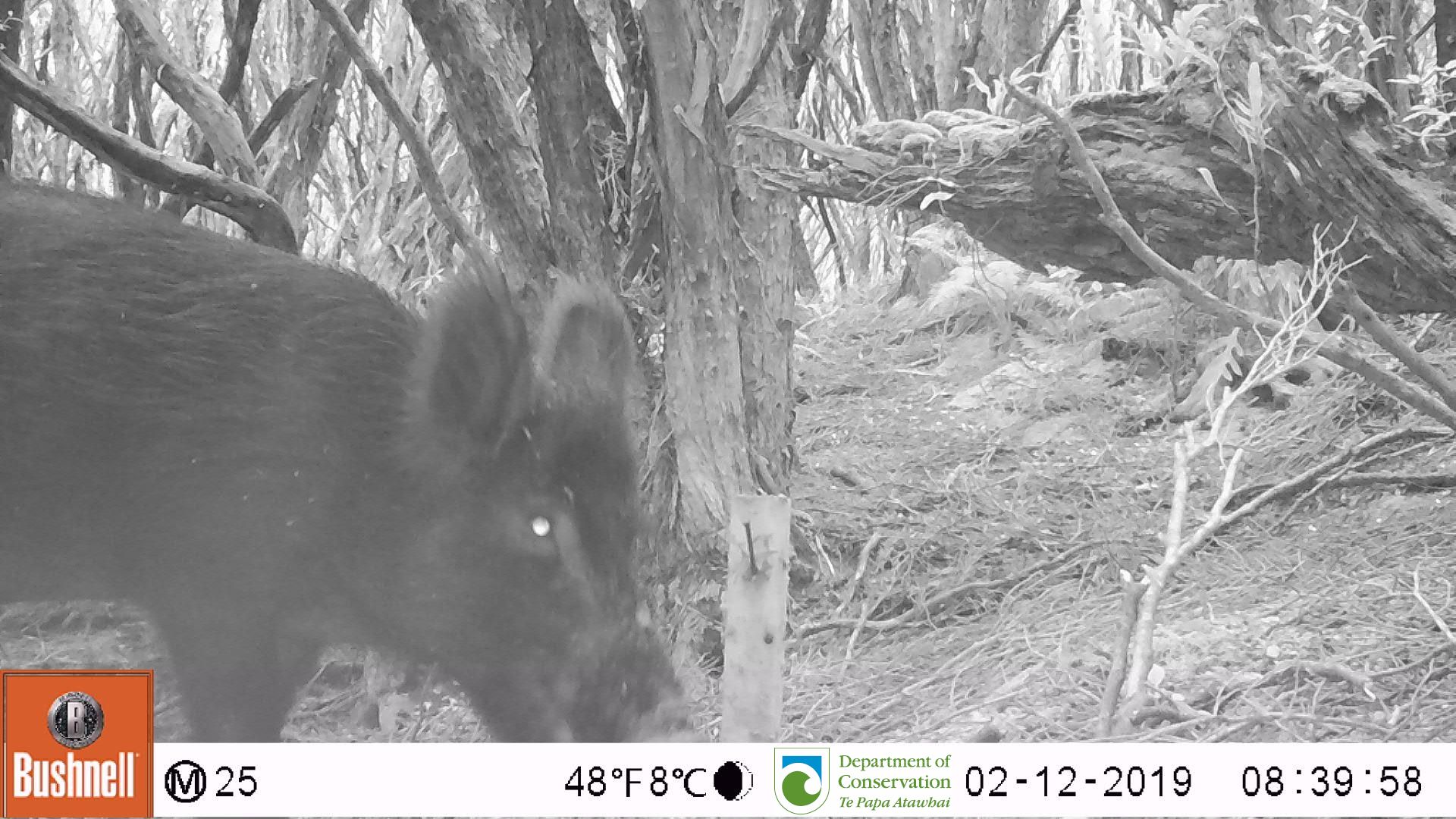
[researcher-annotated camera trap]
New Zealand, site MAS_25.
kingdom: Animalia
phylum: Chordata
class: Mammalia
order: Artiodactyla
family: Suidae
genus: Sus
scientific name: Sus scrofa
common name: pig